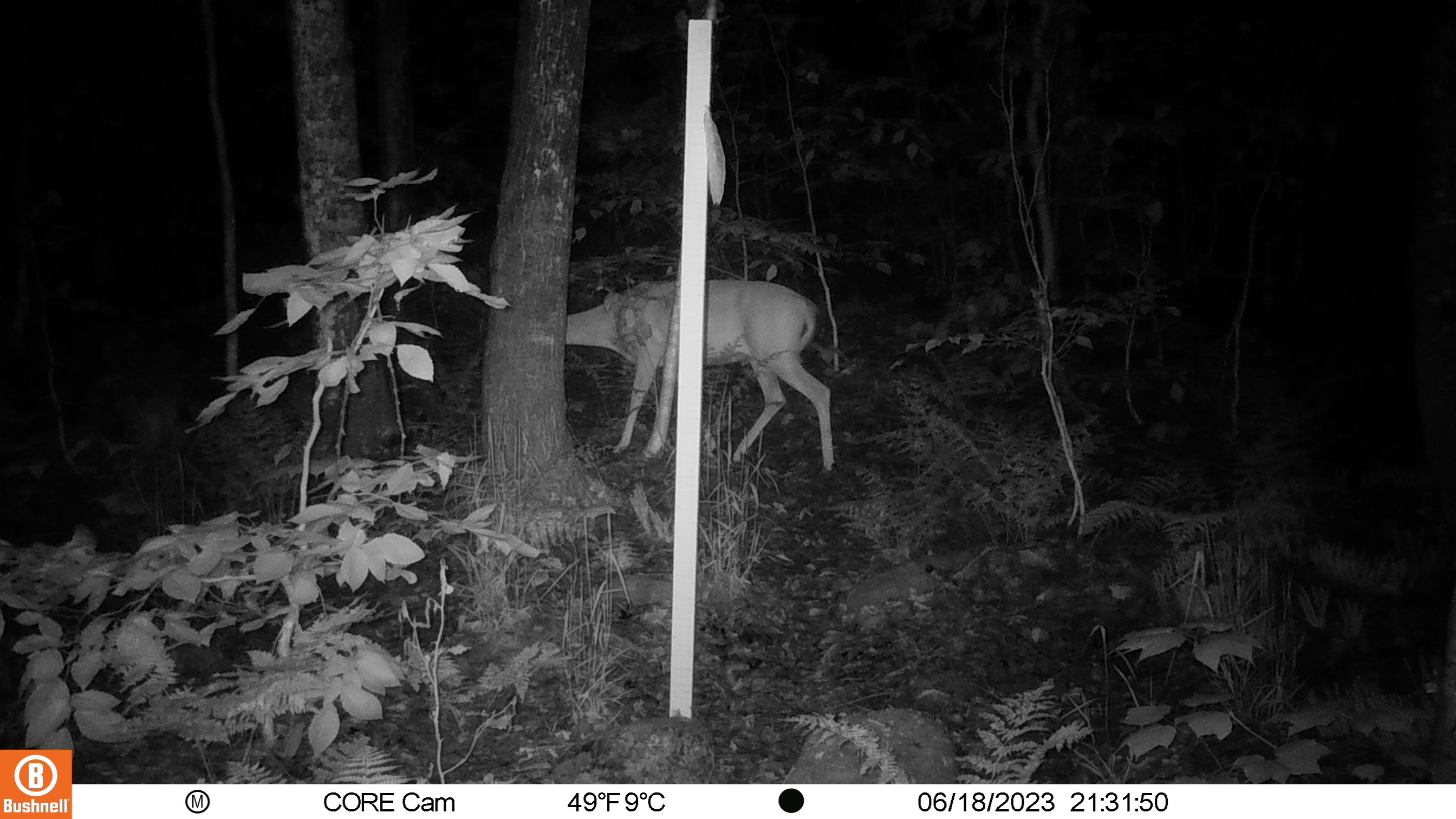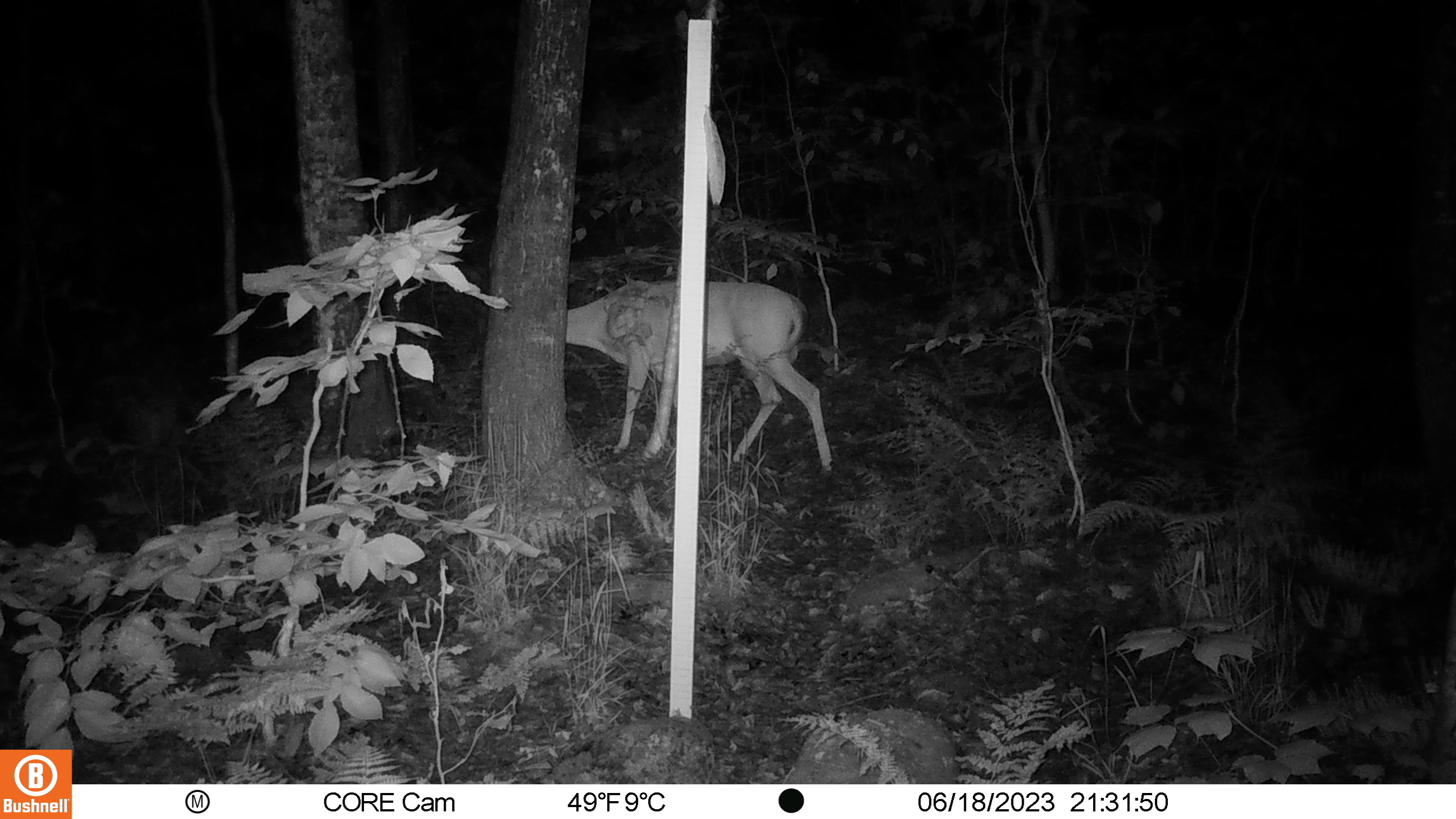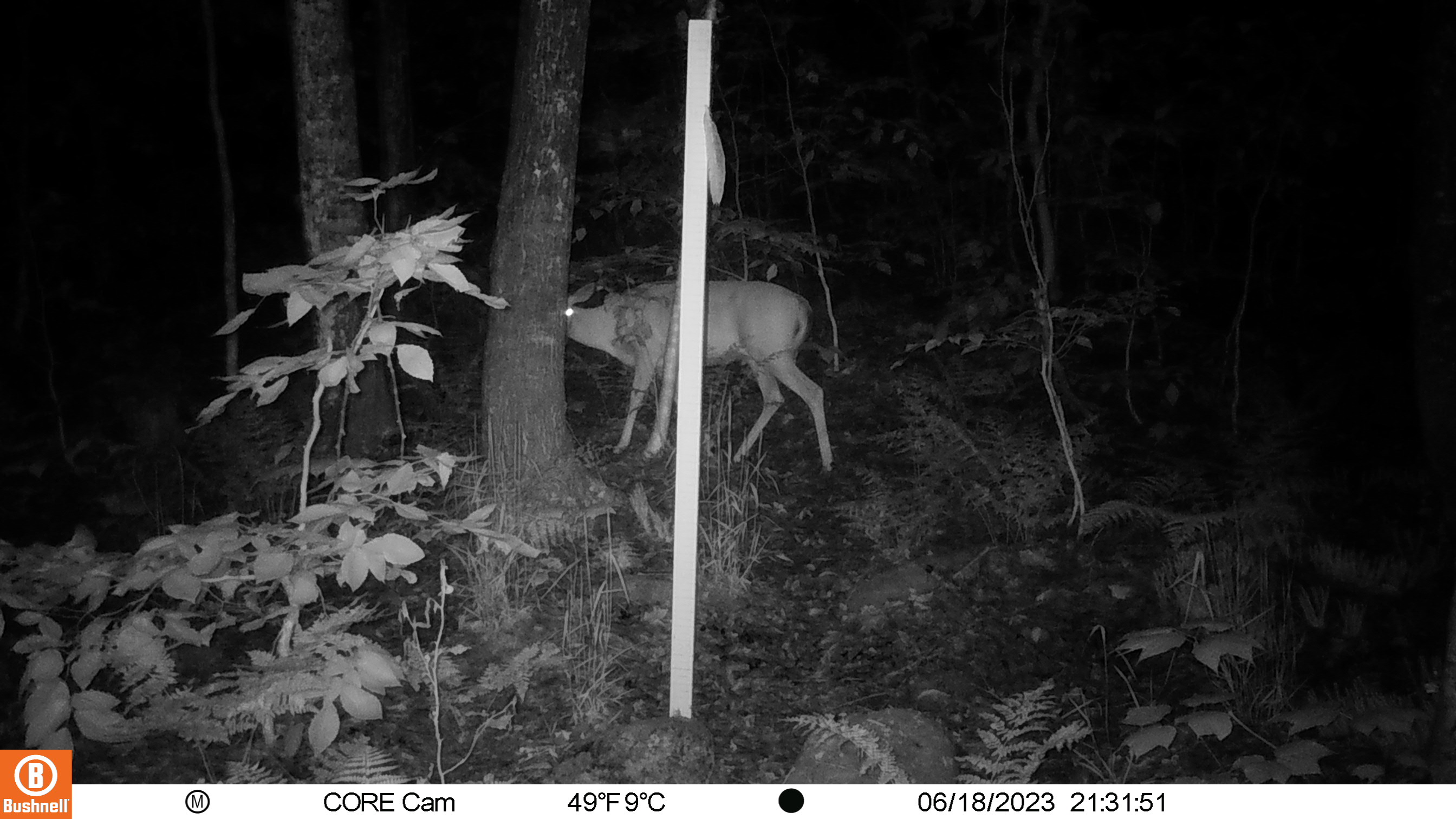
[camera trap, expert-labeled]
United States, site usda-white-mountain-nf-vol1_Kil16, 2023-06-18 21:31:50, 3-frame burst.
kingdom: Animalia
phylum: Chordata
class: Mammalia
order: Artiodactyla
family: Cervidae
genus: Odocoileus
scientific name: Odocoileus virginianus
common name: white-tailed deer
White-tailed deer (Odocoileus virginianus).